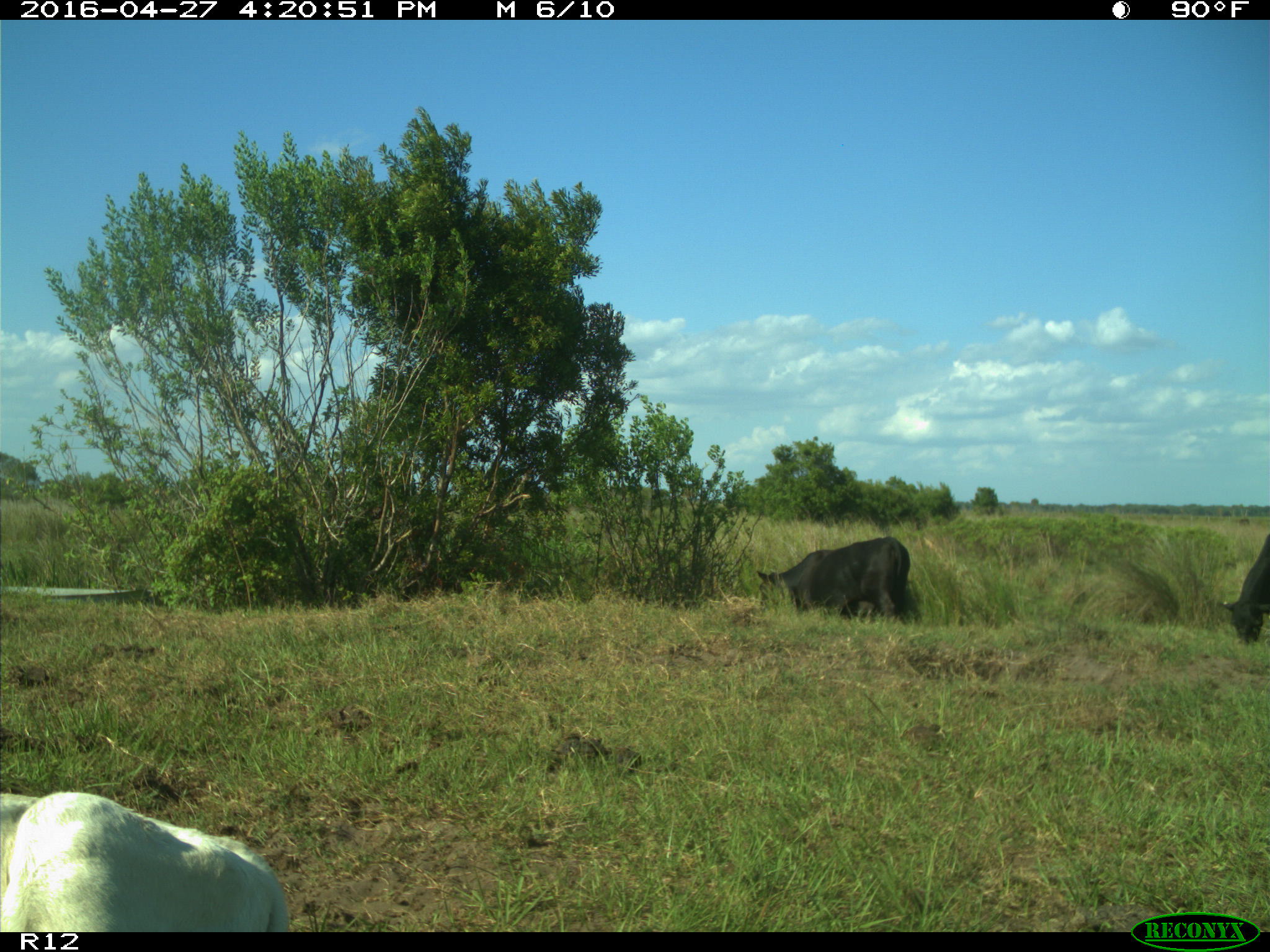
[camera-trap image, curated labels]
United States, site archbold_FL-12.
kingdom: Animalia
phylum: Chordata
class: Mammalia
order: Artiodactyla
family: Bovidae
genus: Bos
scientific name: Bos taurus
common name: domestic cow